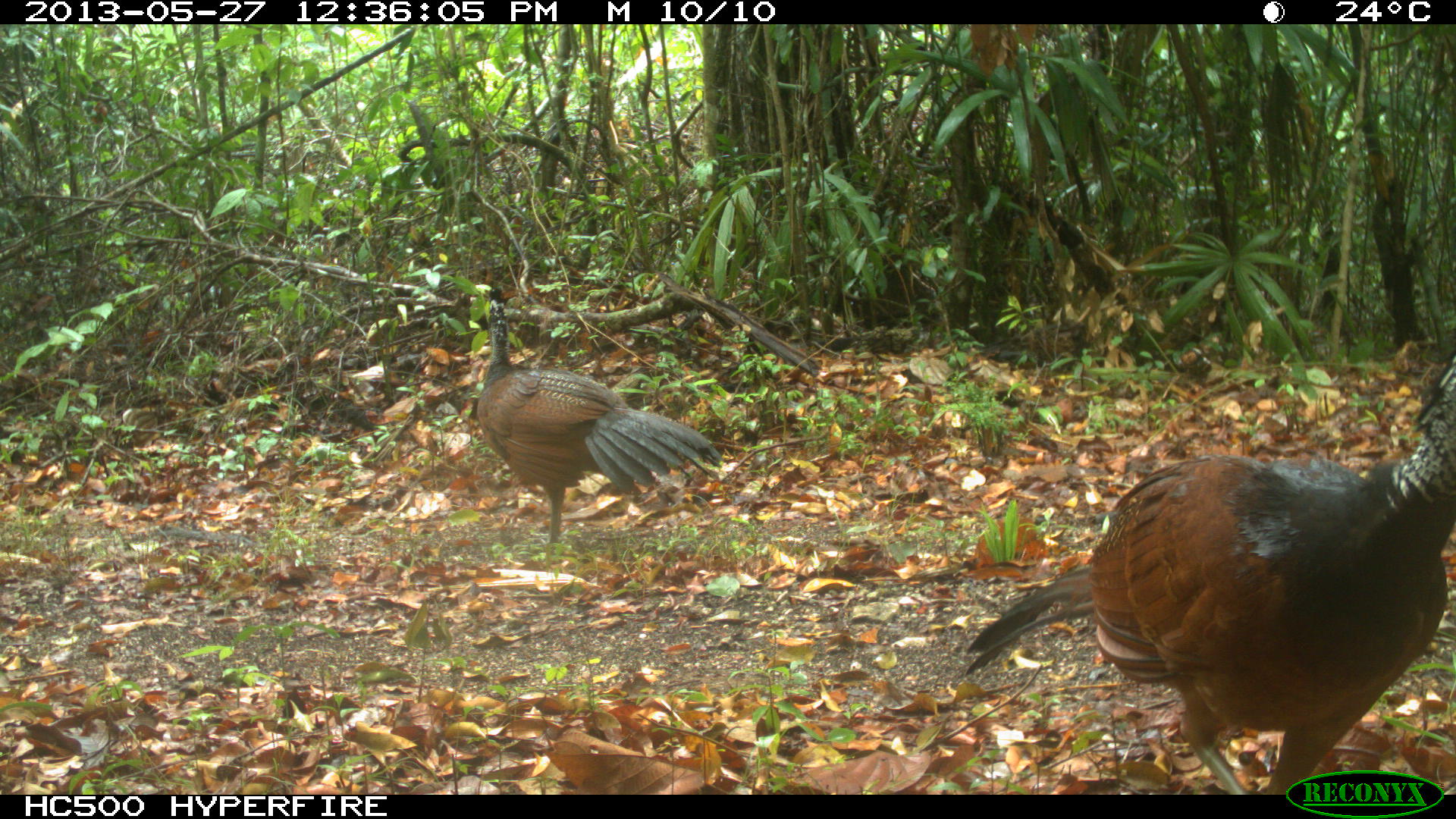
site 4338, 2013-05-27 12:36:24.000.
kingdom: Animalia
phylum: Chordata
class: Aves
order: Galliformes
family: Cracidae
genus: Crax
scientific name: Crax rubra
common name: great curassow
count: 2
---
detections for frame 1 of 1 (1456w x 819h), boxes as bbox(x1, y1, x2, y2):
crax rubra: bbox(963, 349, 1456, 795); bbox(476, 287, 723, 555)